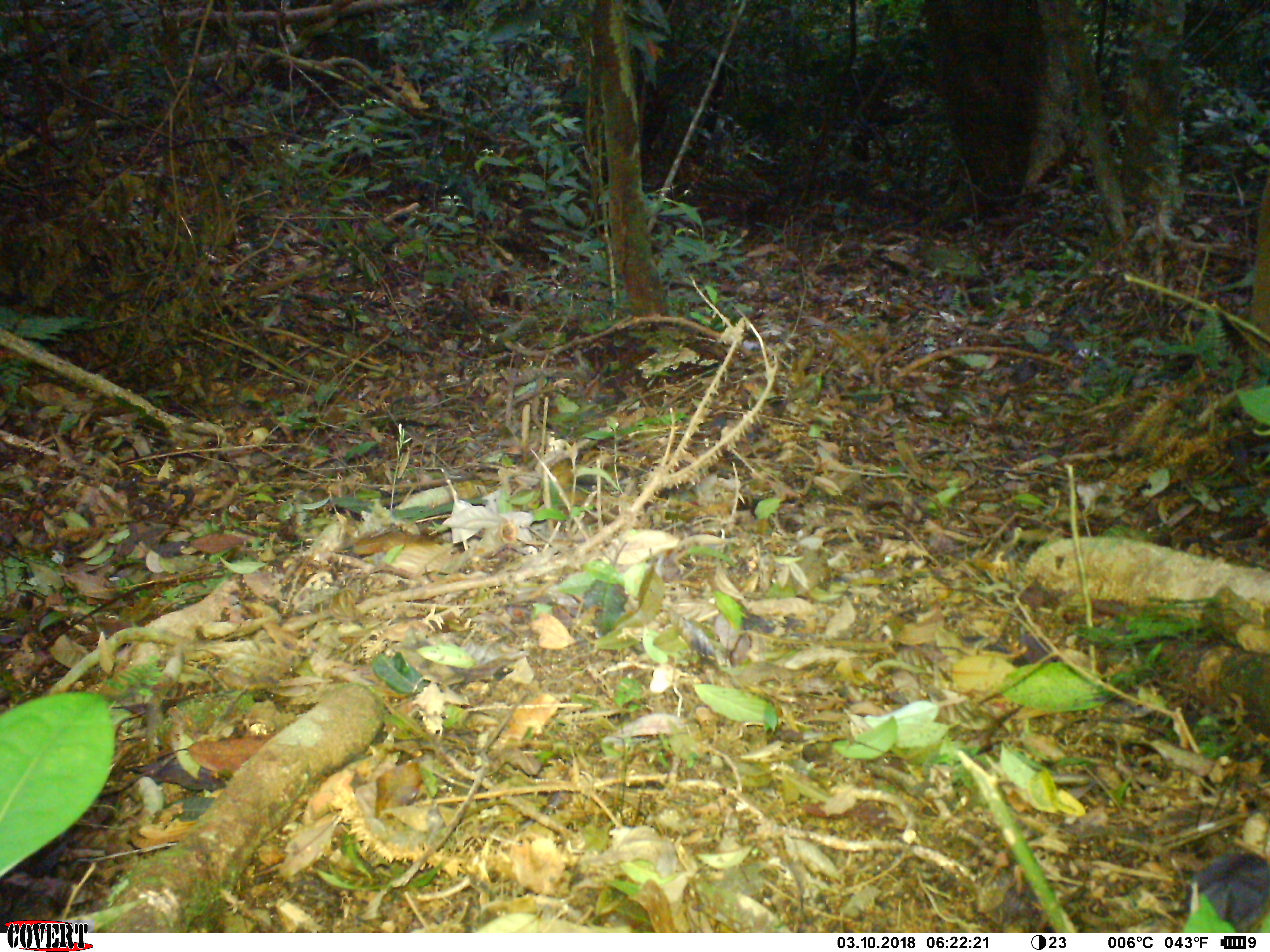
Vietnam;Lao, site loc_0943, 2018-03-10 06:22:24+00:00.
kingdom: Animalia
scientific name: Animalia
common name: animal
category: unidentified animal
Unidentified animal (animal) (Animalia). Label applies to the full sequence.